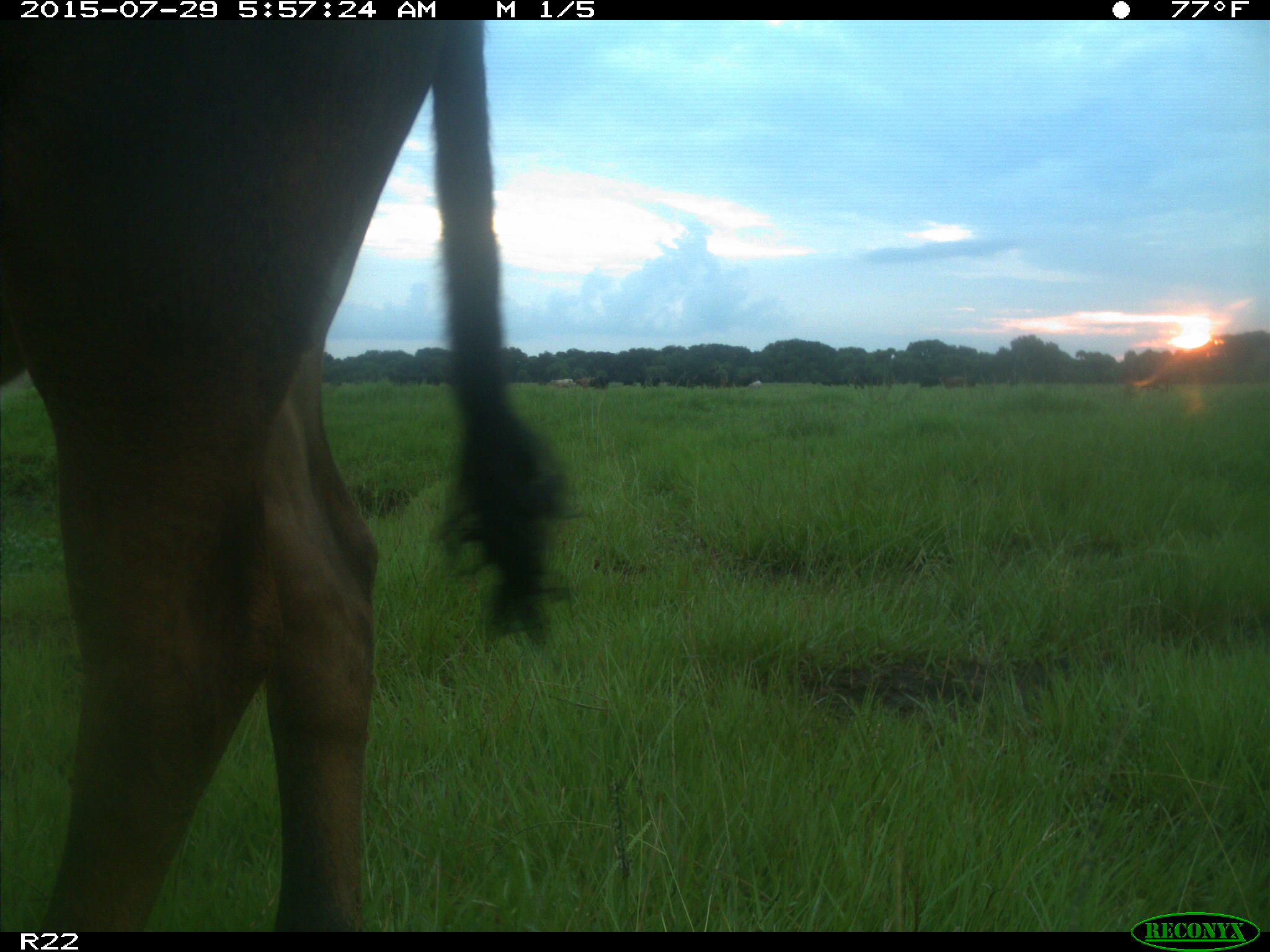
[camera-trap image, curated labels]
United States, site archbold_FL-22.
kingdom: Animalia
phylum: Chordata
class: Mammalia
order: Artiodactyla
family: Bovidae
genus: Bos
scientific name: Bos taurus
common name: domestic cow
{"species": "Bos taurus (domestic cow)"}